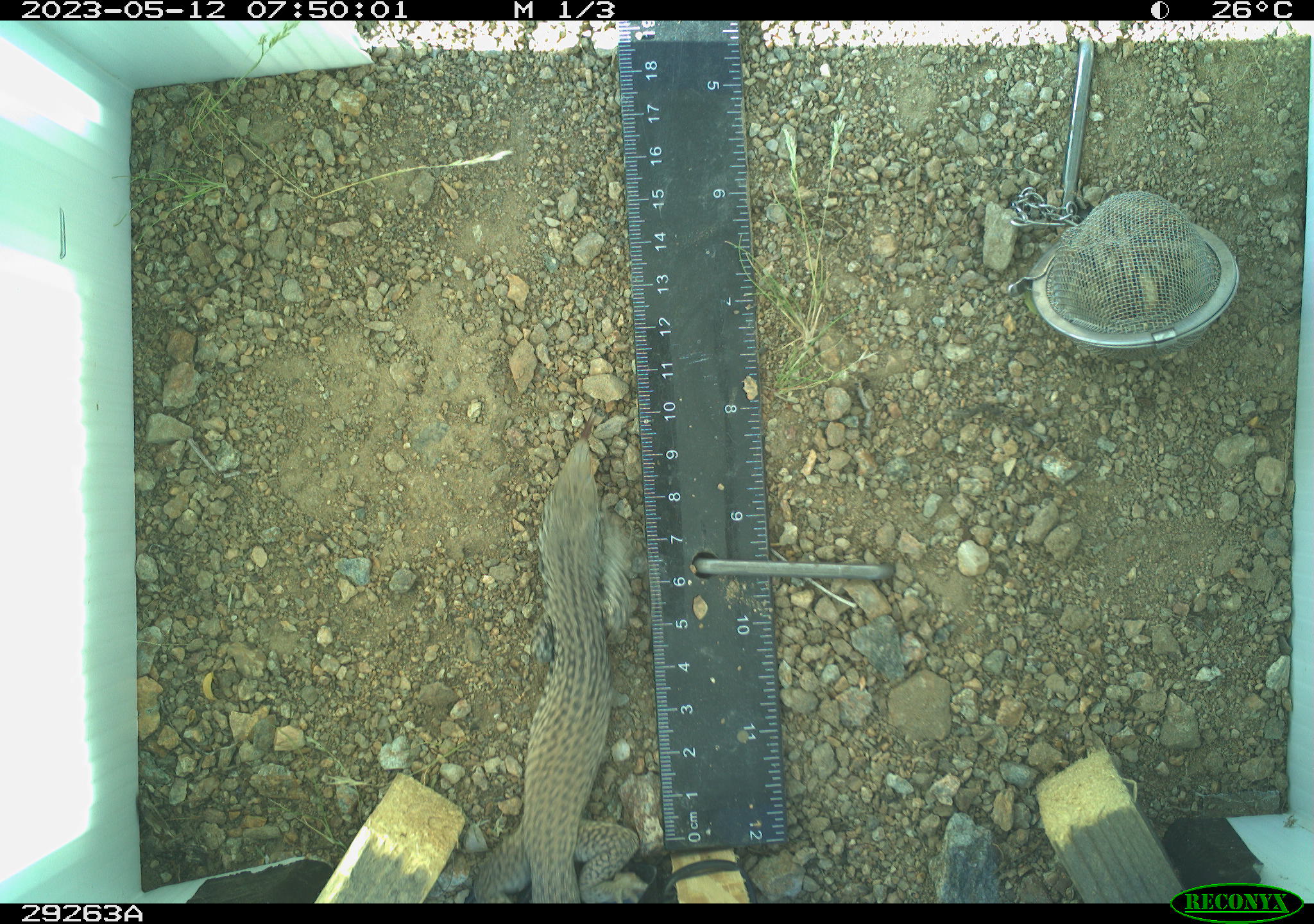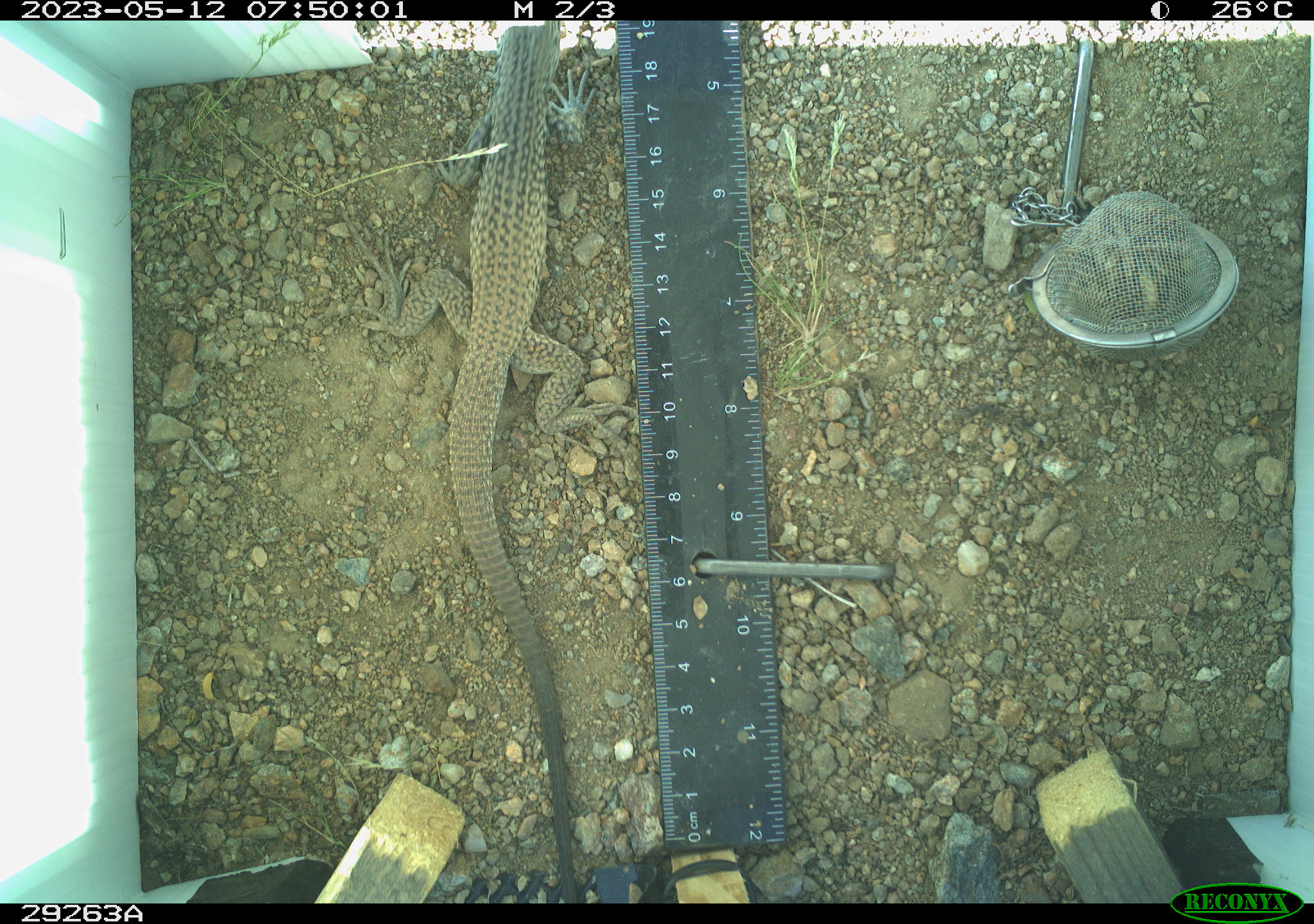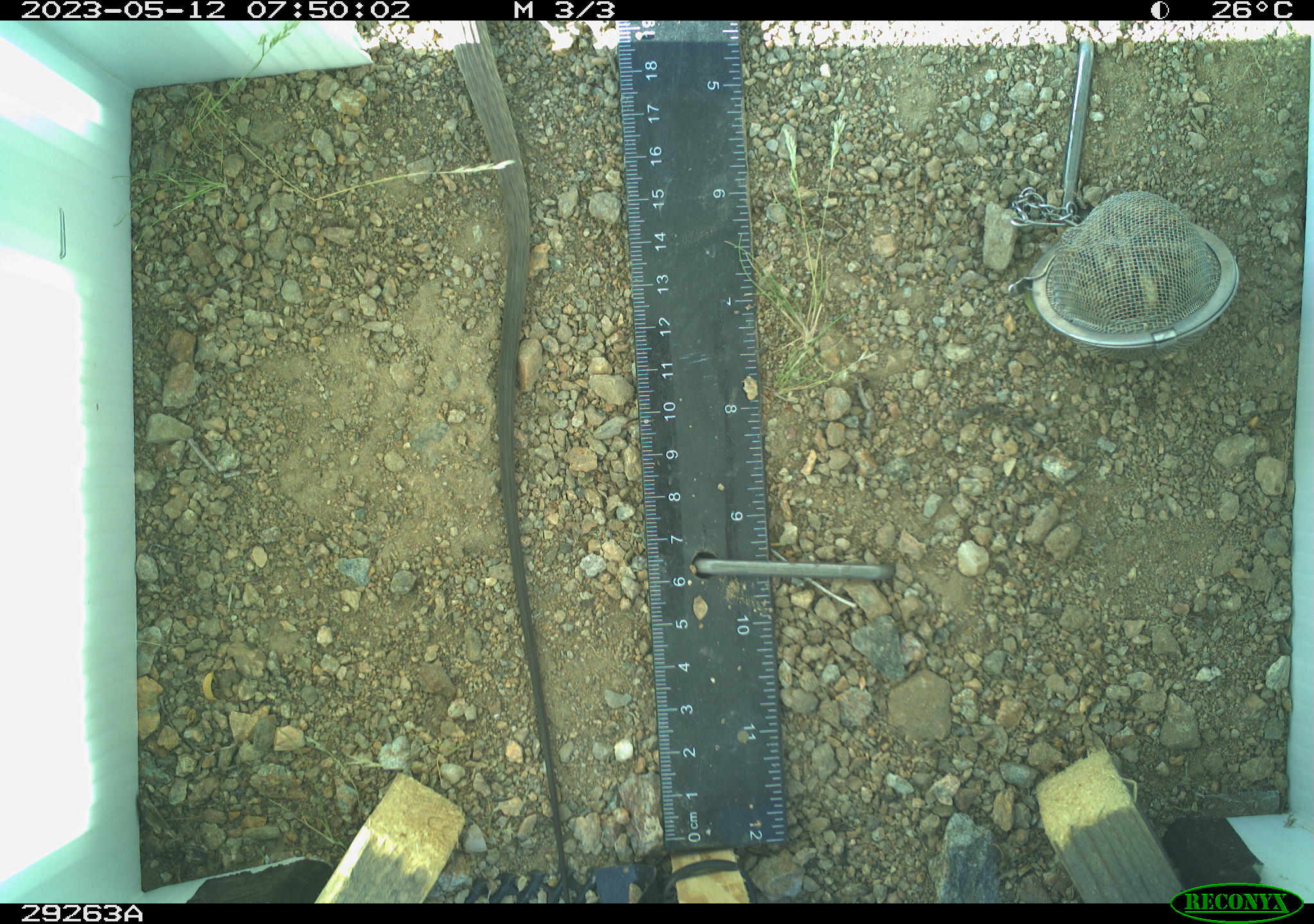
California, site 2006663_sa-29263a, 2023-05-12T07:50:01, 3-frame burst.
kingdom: Animalia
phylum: Chordata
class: Reptilia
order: Squamata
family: Teiidae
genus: Aspidoscelis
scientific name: Aspidoscelis tigris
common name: western whiptail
Western whiptail (Aspidoscelis tigris).